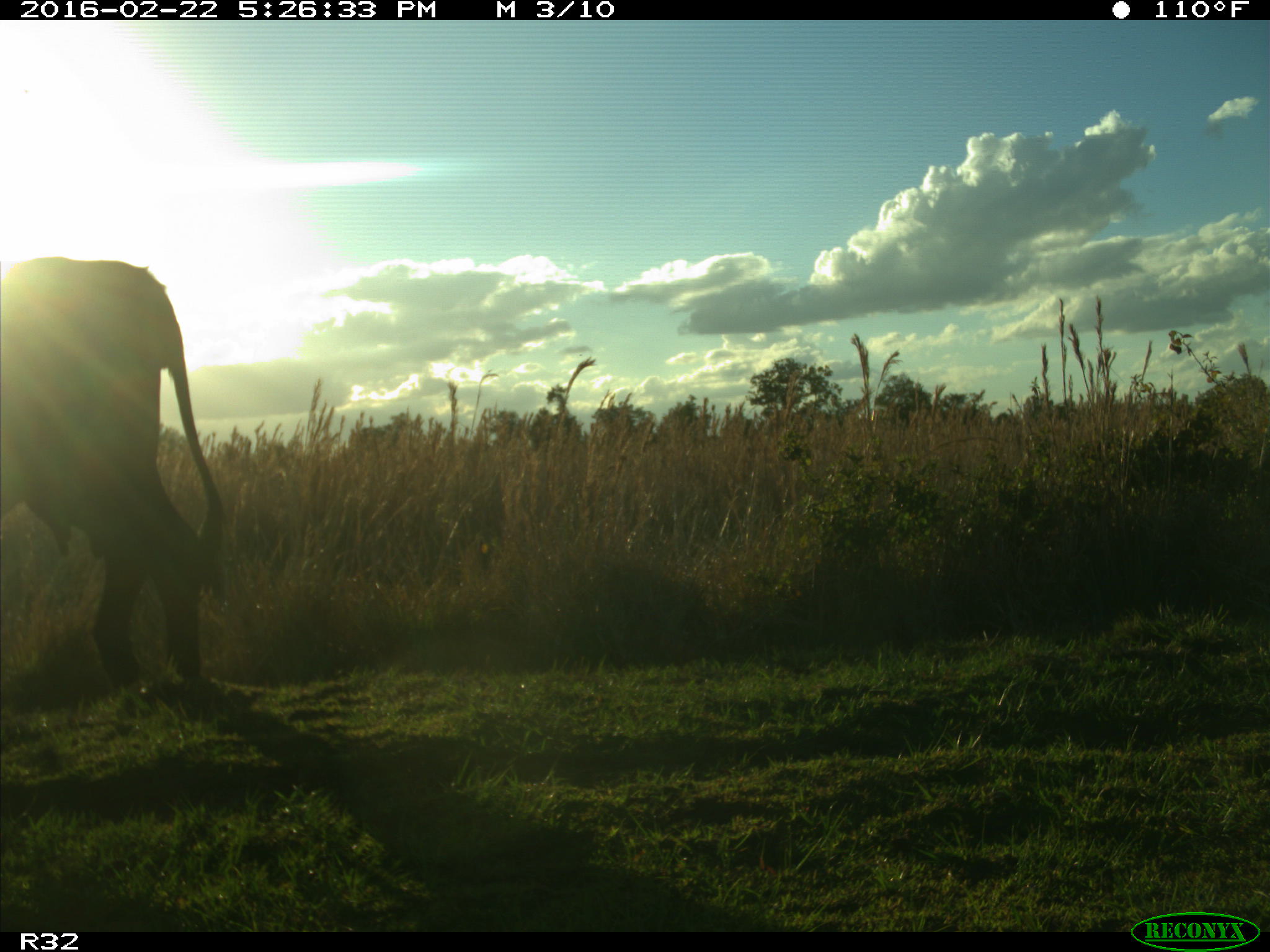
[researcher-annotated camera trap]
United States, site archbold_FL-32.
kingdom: Animalia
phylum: Chordata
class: Mammalia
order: Artiodactyla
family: Bovidae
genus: Bos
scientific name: Bos taurus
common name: domestic cow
Bos taurus (domestic cow).